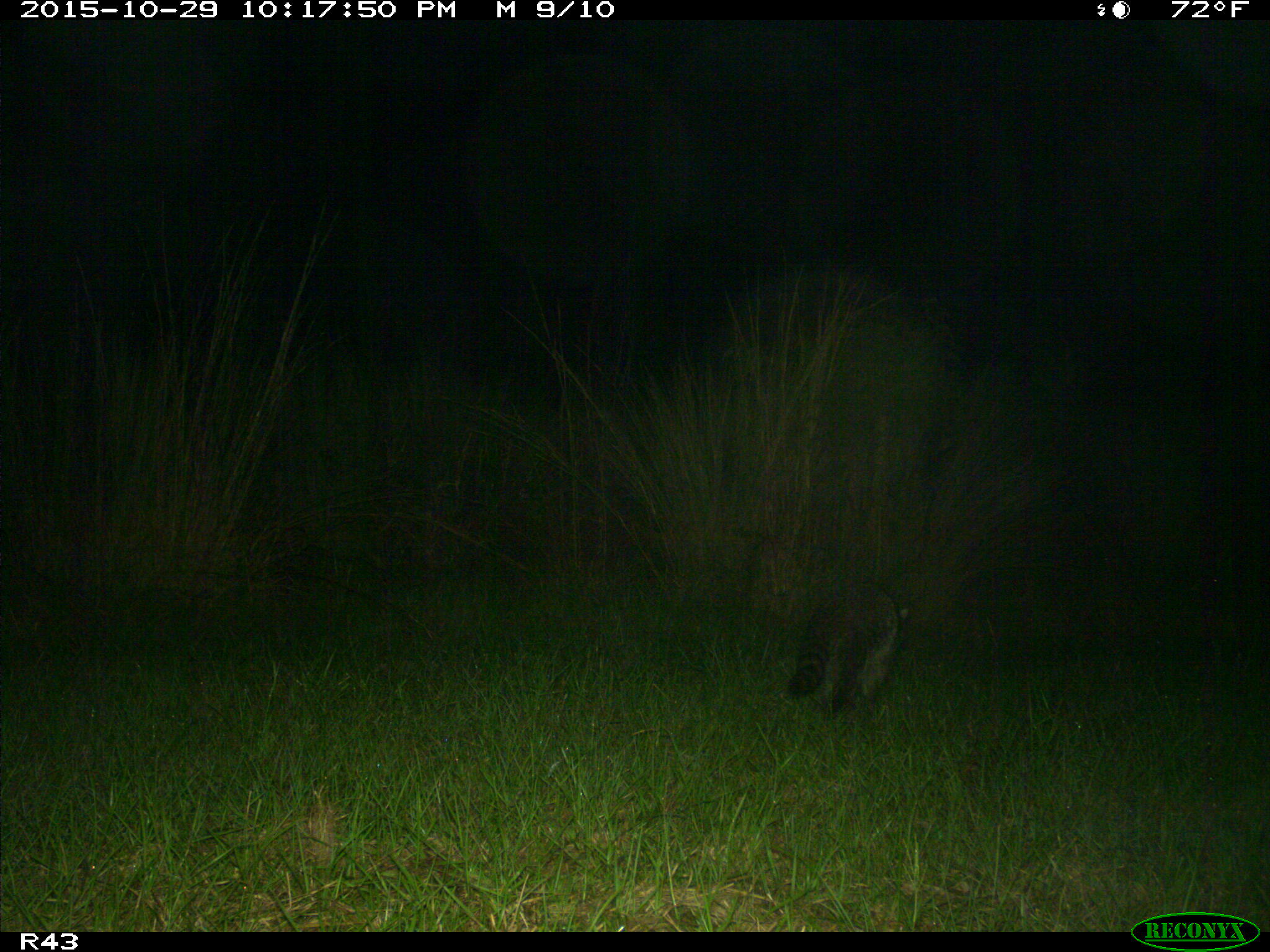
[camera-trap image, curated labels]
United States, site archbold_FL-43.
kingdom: Animalia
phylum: Chordata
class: Mammalia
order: Carnivora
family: Procyonidae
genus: Procyon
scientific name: Procyon lotor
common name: common raccoon